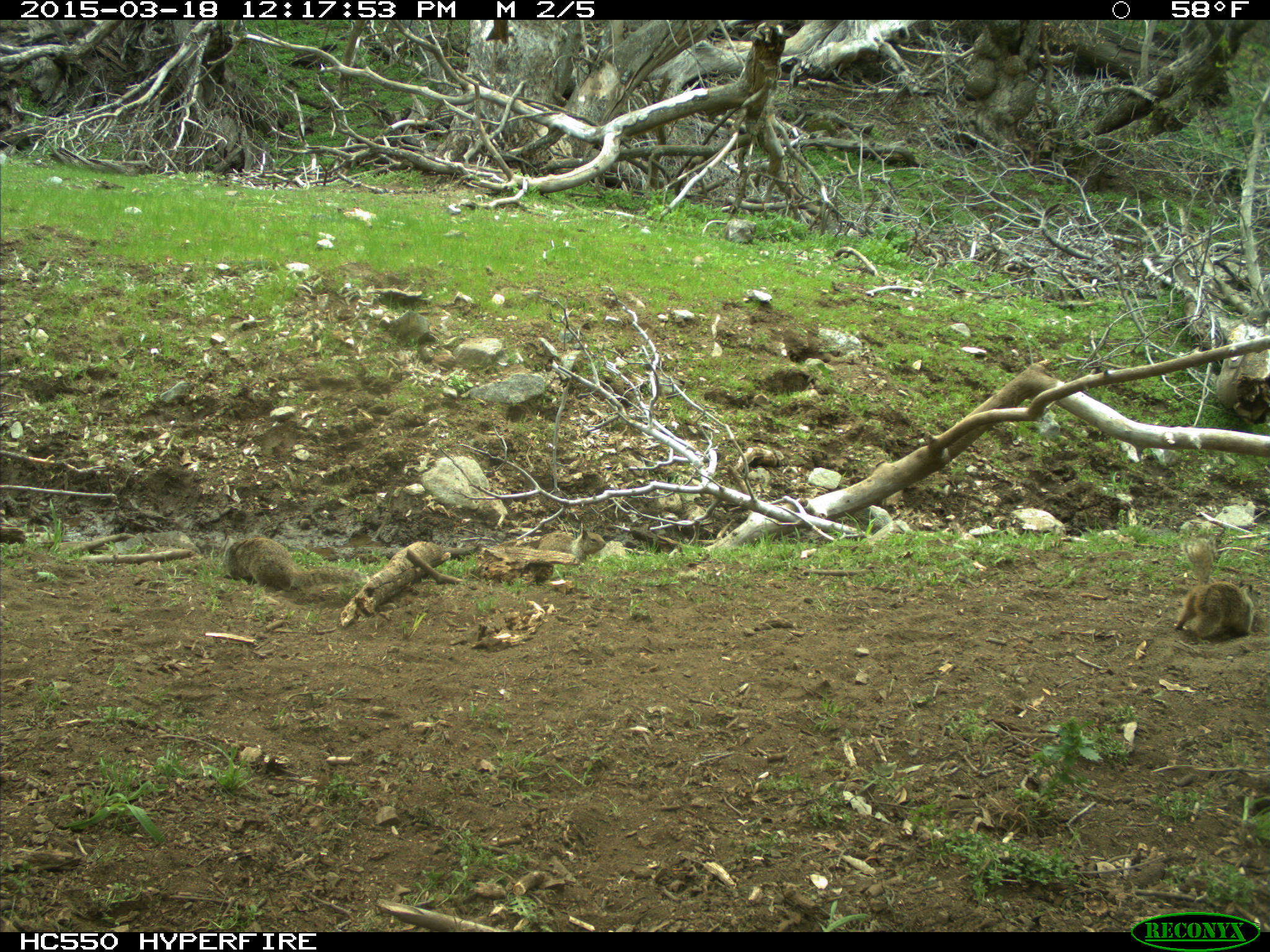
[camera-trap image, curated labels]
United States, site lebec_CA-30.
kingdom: Animalia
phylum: Chordata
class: Mammalia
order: Rodentia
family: Sciuridae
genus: Otospermophilus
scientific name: Otospermophilus beecheyi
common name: california ground squirrel